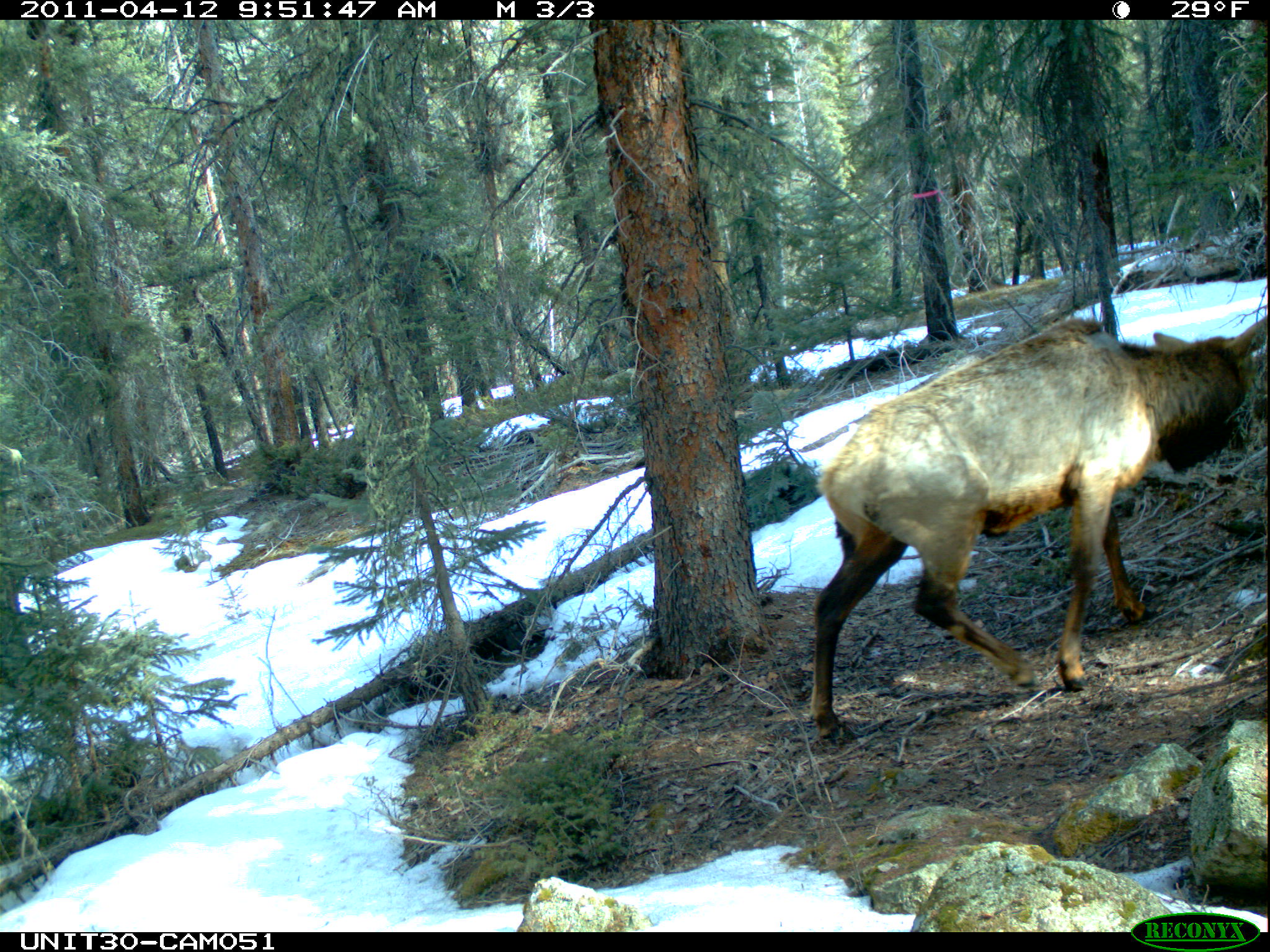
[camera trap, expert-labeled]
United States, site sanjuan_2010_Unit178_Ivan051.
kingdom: Animalia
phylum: Chordata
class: Mammalia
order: Artiodactyla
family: Cervidae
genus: Cervus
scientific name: Cervus elaphus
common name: red deer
Cervus elaphus (red deer).